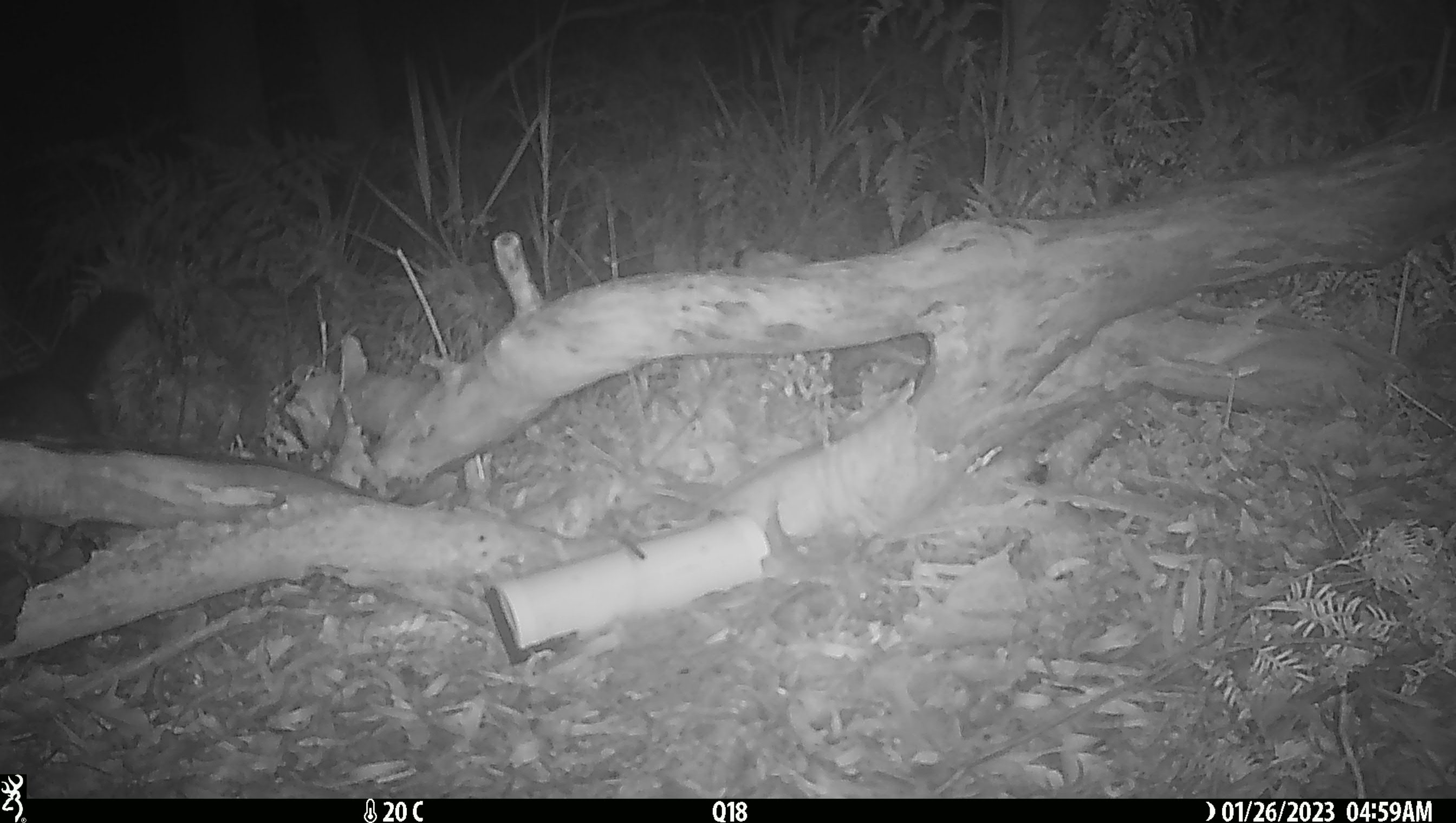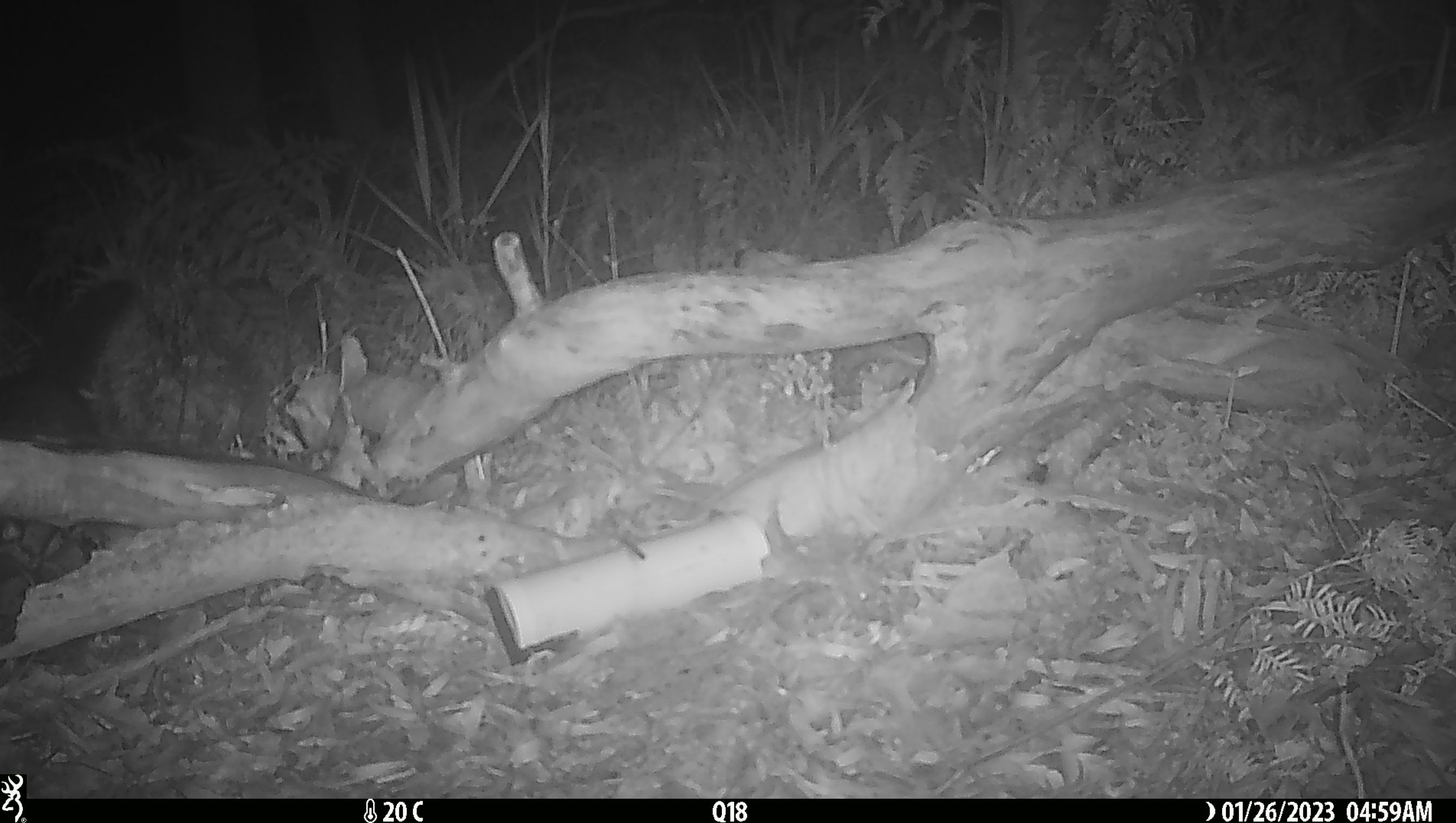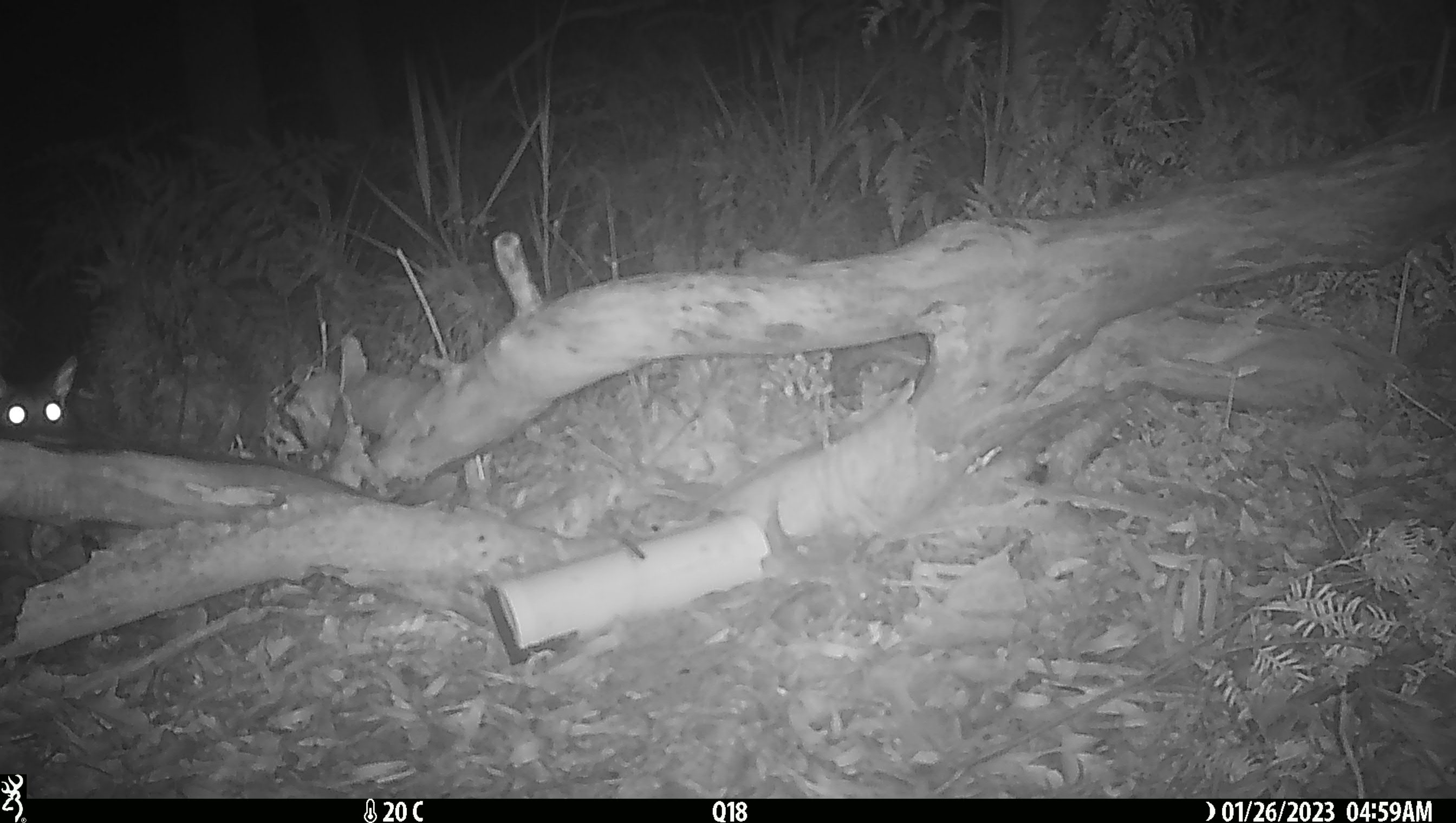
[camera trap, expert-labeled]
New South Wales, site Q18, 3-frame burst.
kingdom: Animalia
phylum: Chordata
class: Mammalia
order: Diprotodontia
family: Phalangeridae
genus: Trichosurus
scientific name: Trichosurus vulpecula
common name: common brushtail possum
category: possum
Possum (common brushtail possum) (Trichosurus vulpecula).